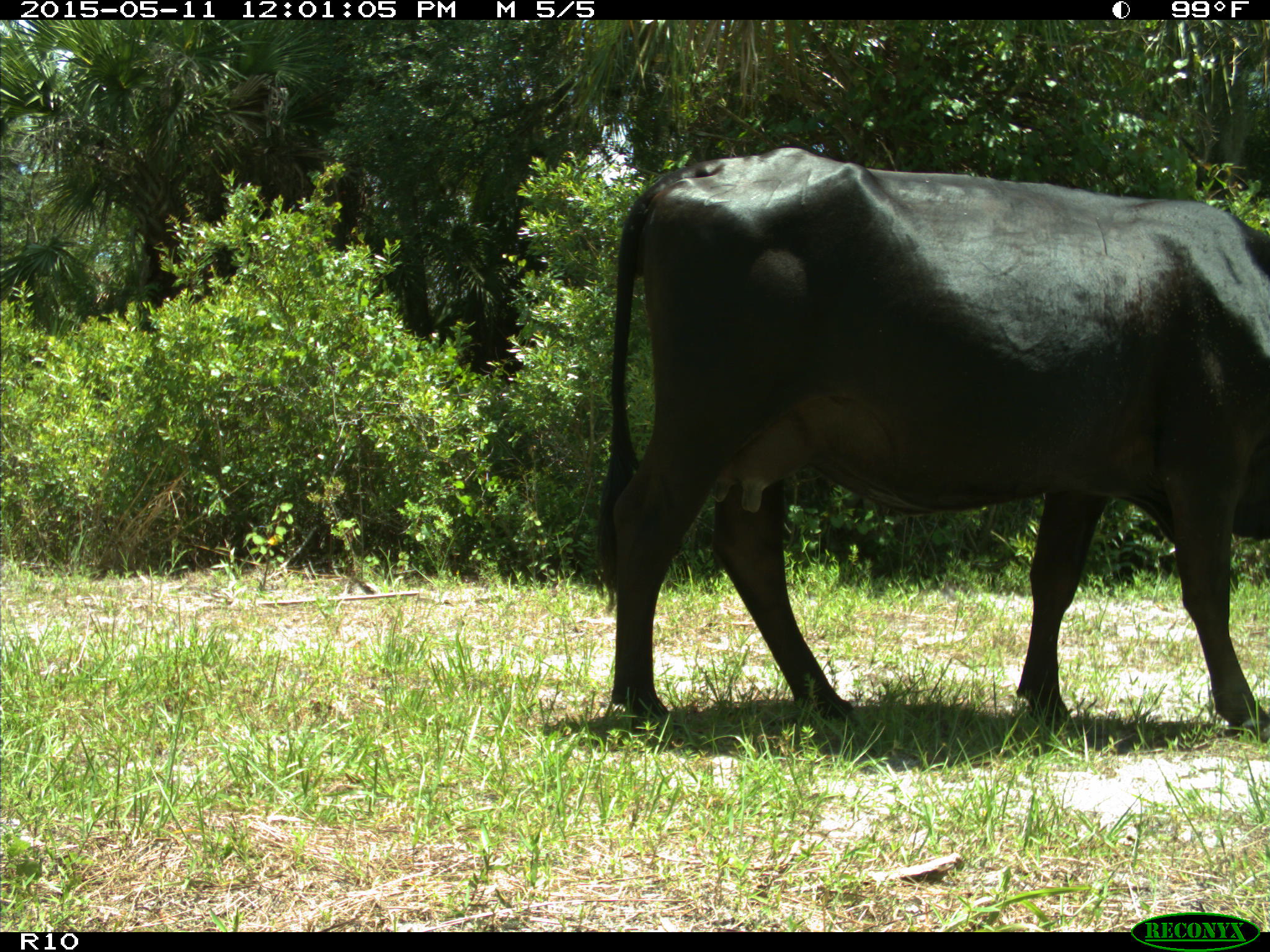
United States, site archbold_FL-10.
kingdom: Animalia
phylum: Chordata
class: Mammalia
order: Artiodactyla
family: Bovidae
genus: Bos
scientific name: Bos taurus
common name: domestic cow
Bos taurus (domestic cow).